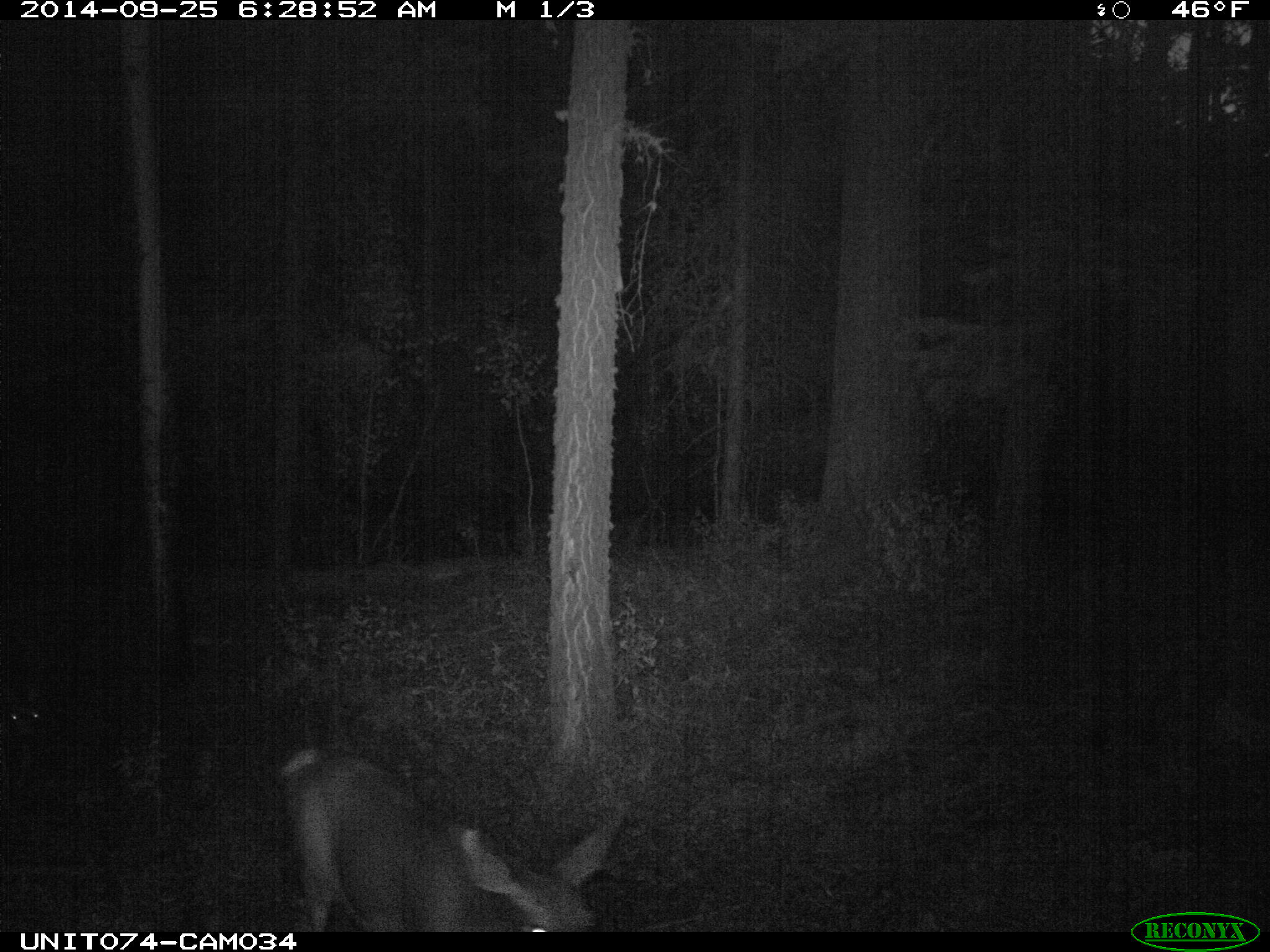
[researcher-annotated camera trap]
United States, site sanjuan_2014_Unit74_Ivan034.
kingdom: Animalia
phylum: Chordata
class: Mammalia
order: Artiodactyla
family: Cervidae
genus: Odocoileus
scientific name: Odocoileus hemionus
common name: mule deer